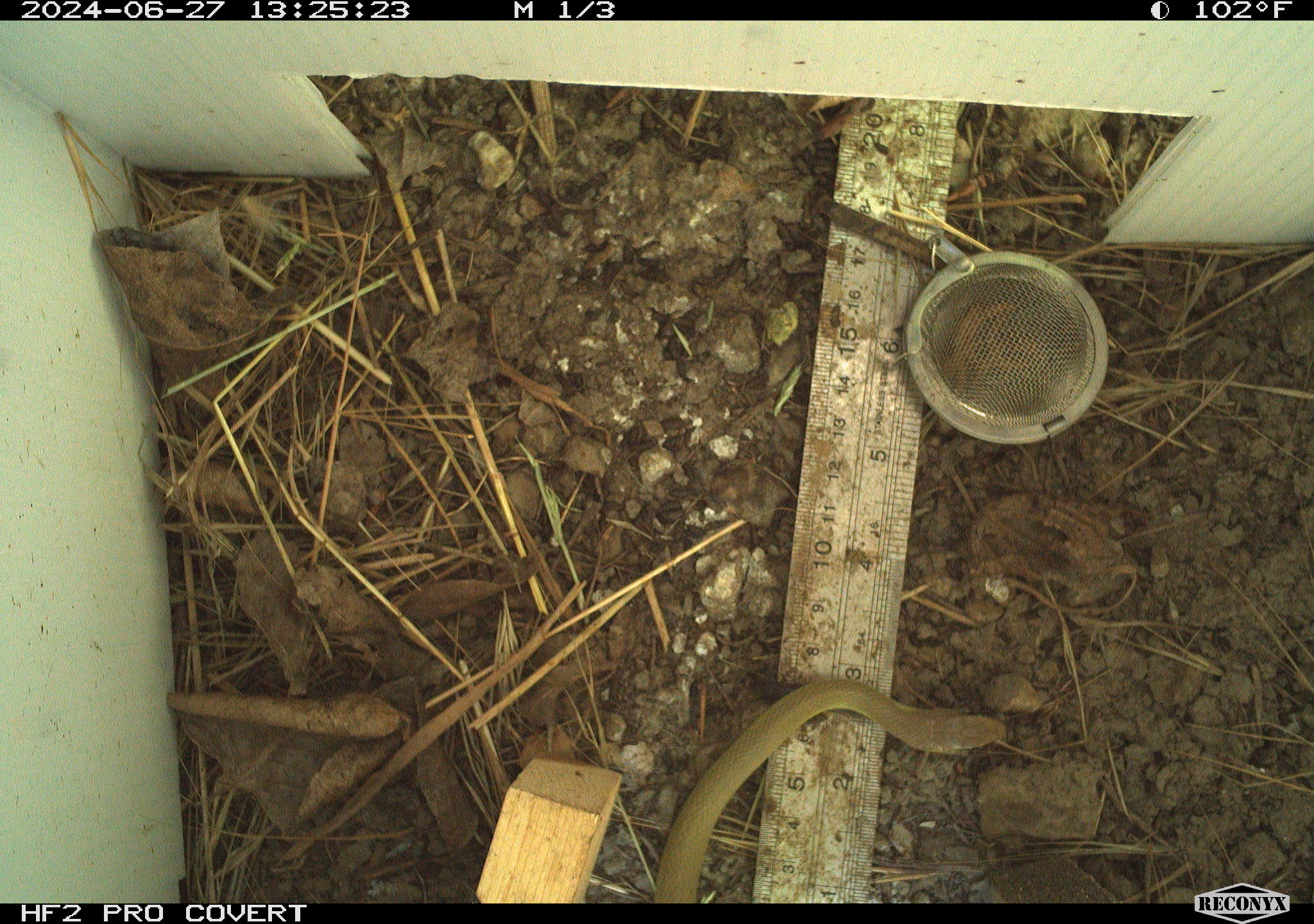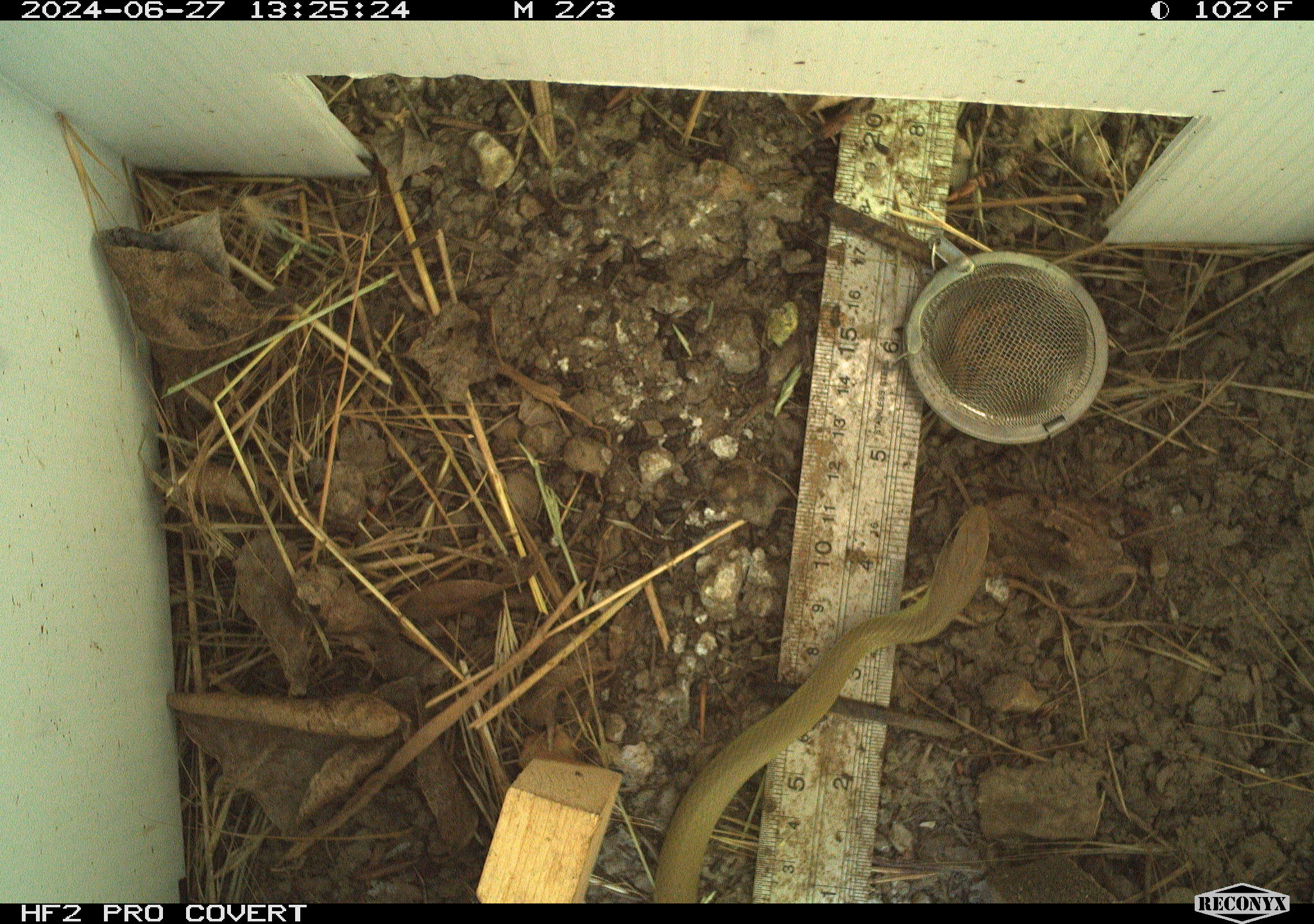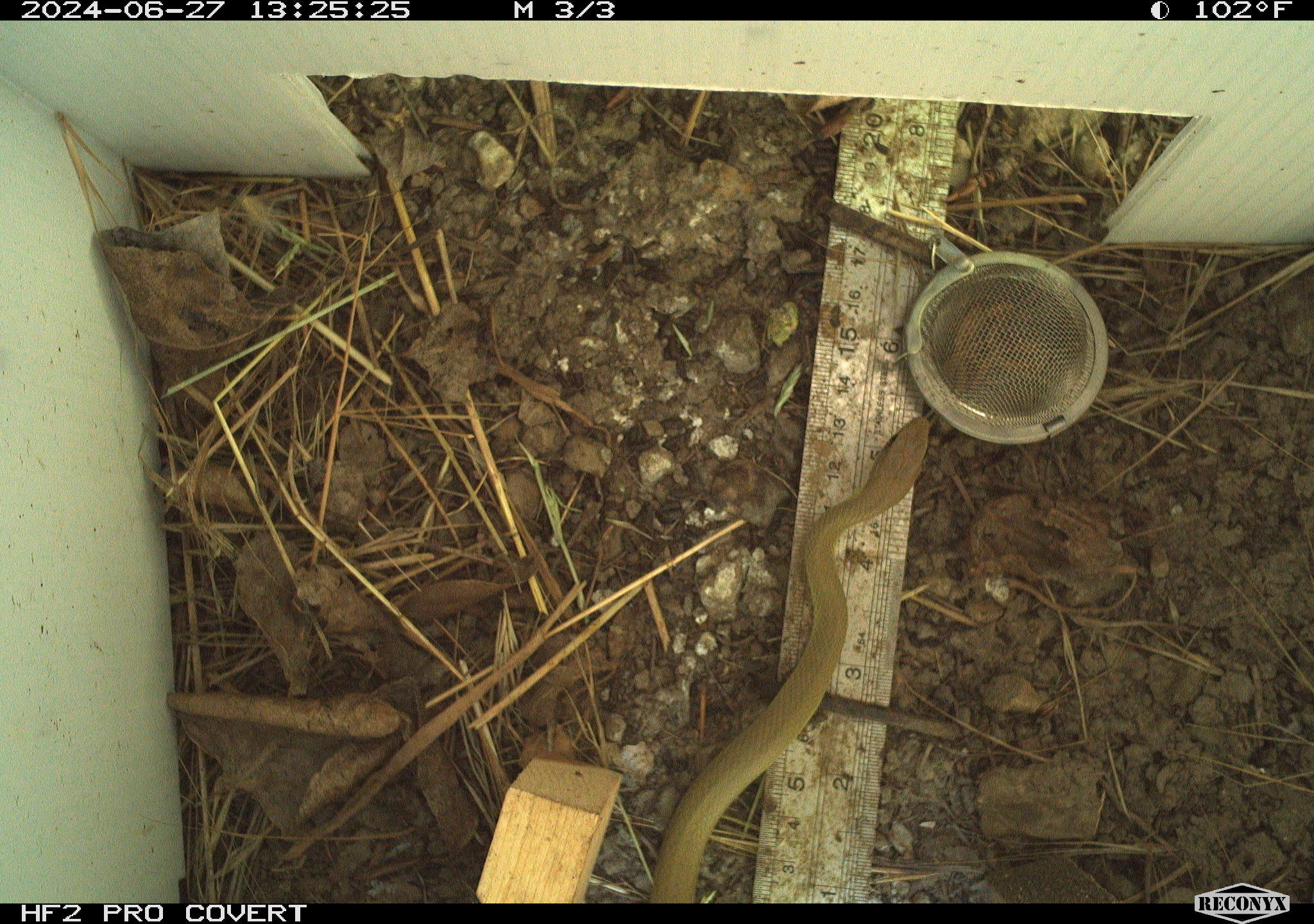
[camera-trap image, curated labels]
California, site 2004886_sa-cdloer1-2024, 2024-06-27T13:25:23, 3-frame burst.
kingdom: Animalia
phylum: Chordata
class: Reptilia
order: Squamata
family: Colubridae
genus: Coluber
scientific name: Coluber constrictor mormon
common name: western yellow-bellied racer